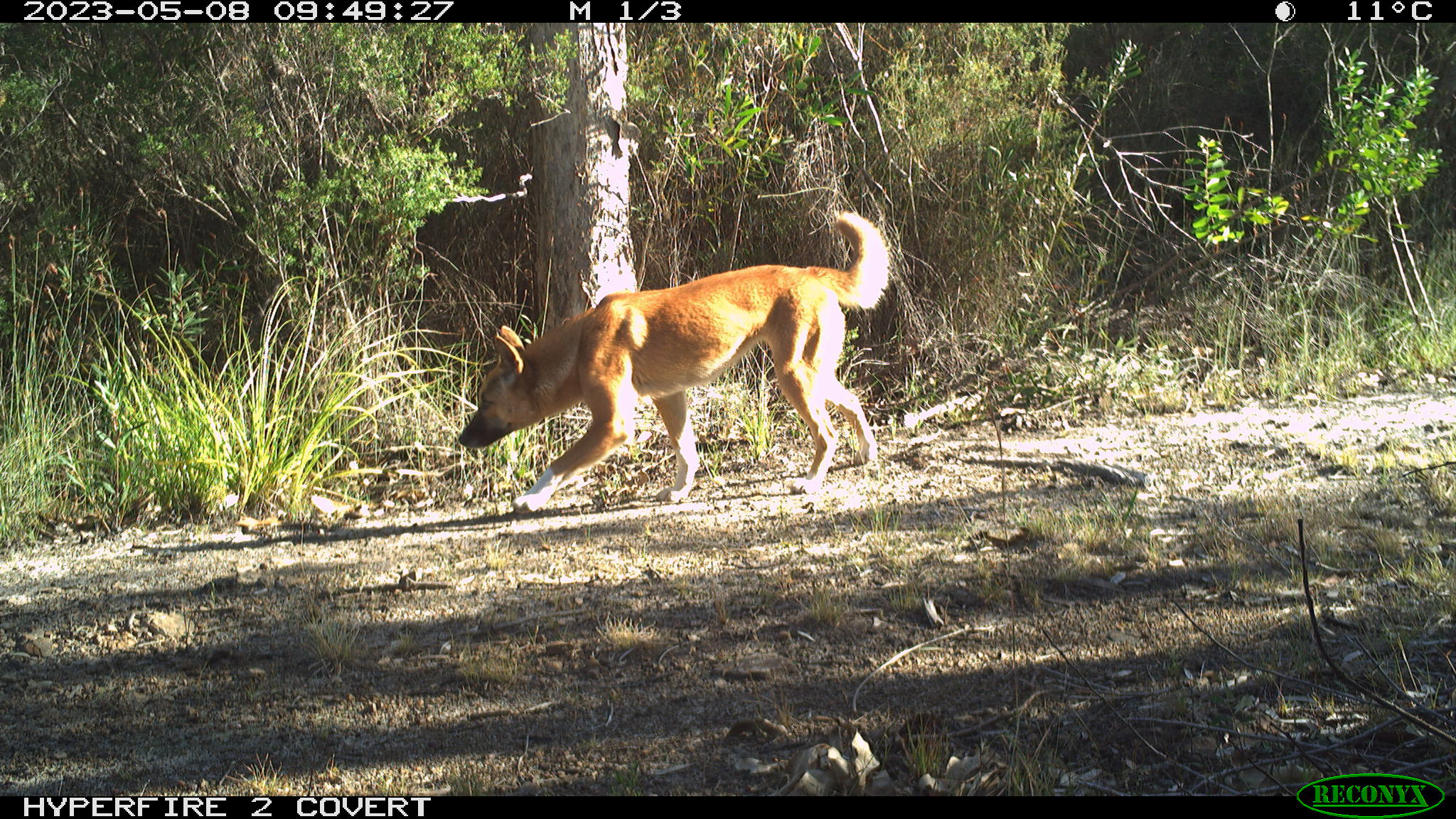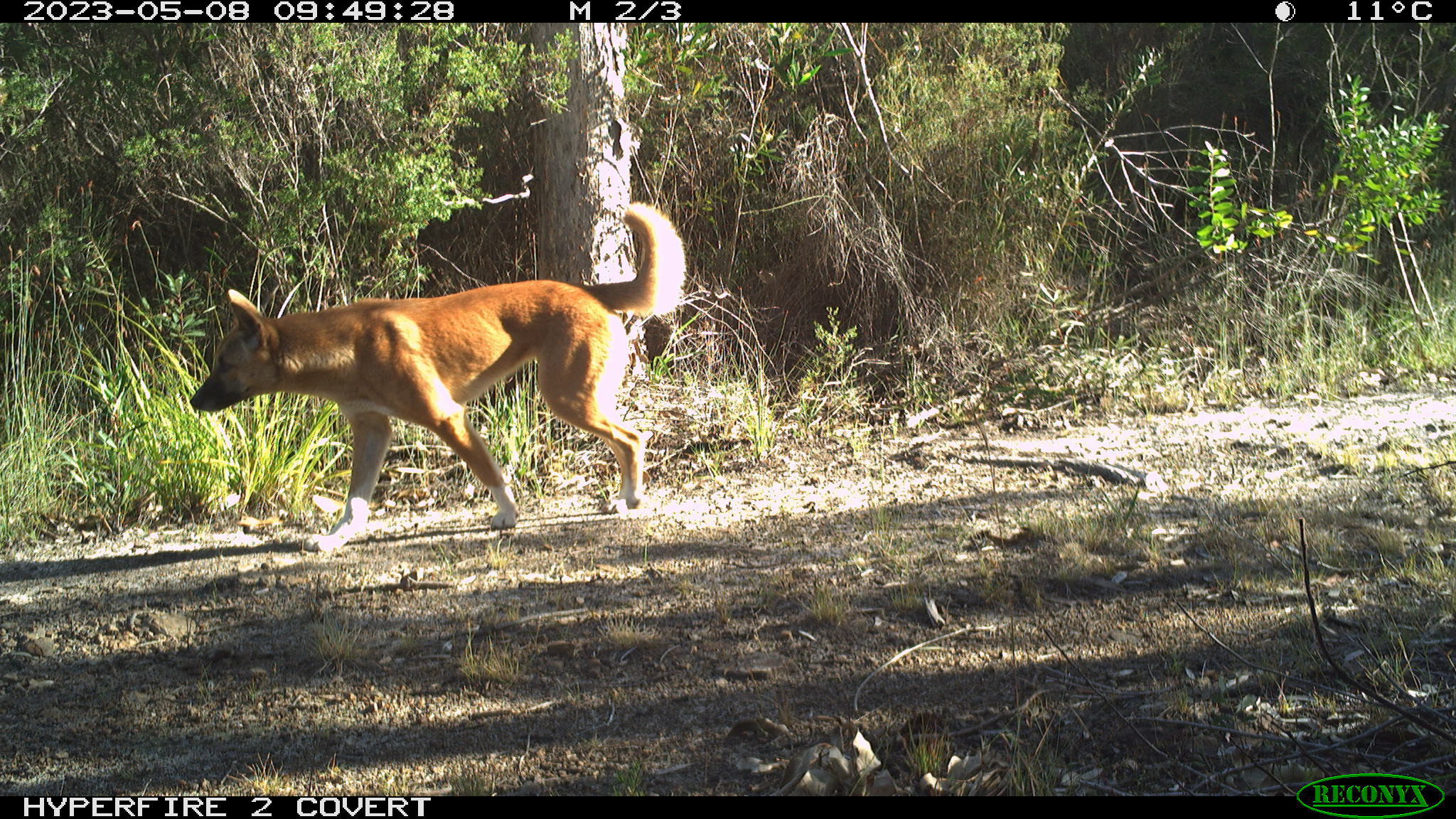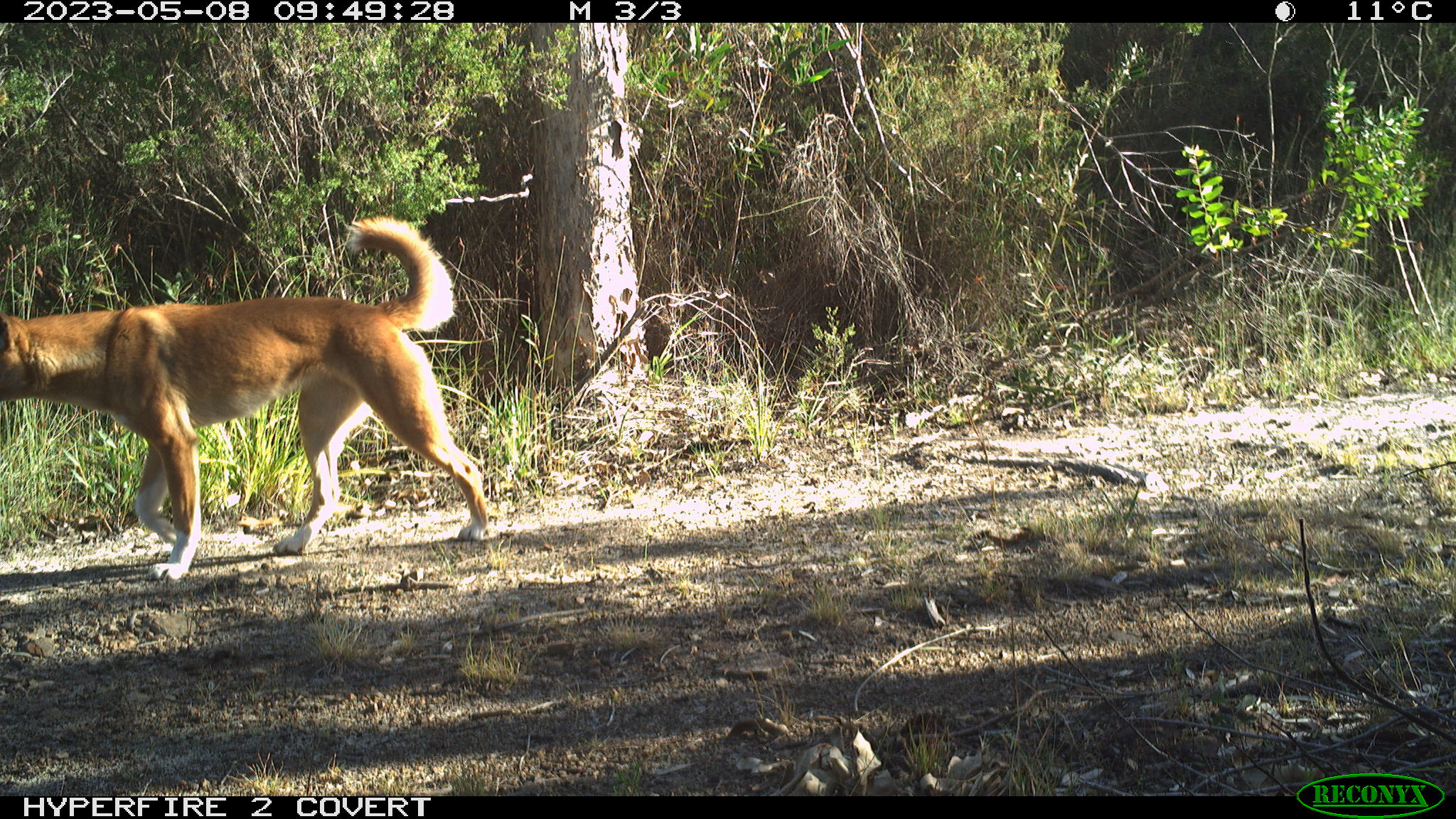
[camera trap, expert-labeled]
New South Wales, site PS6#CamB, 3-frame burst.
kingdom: Animalia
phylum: Chordata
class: Mammalia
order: Carnivora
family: Canidae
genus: Canis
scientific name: Canis familiaris dingo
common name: dingo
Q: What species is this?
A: Dingo (Canis familiaris dingo).